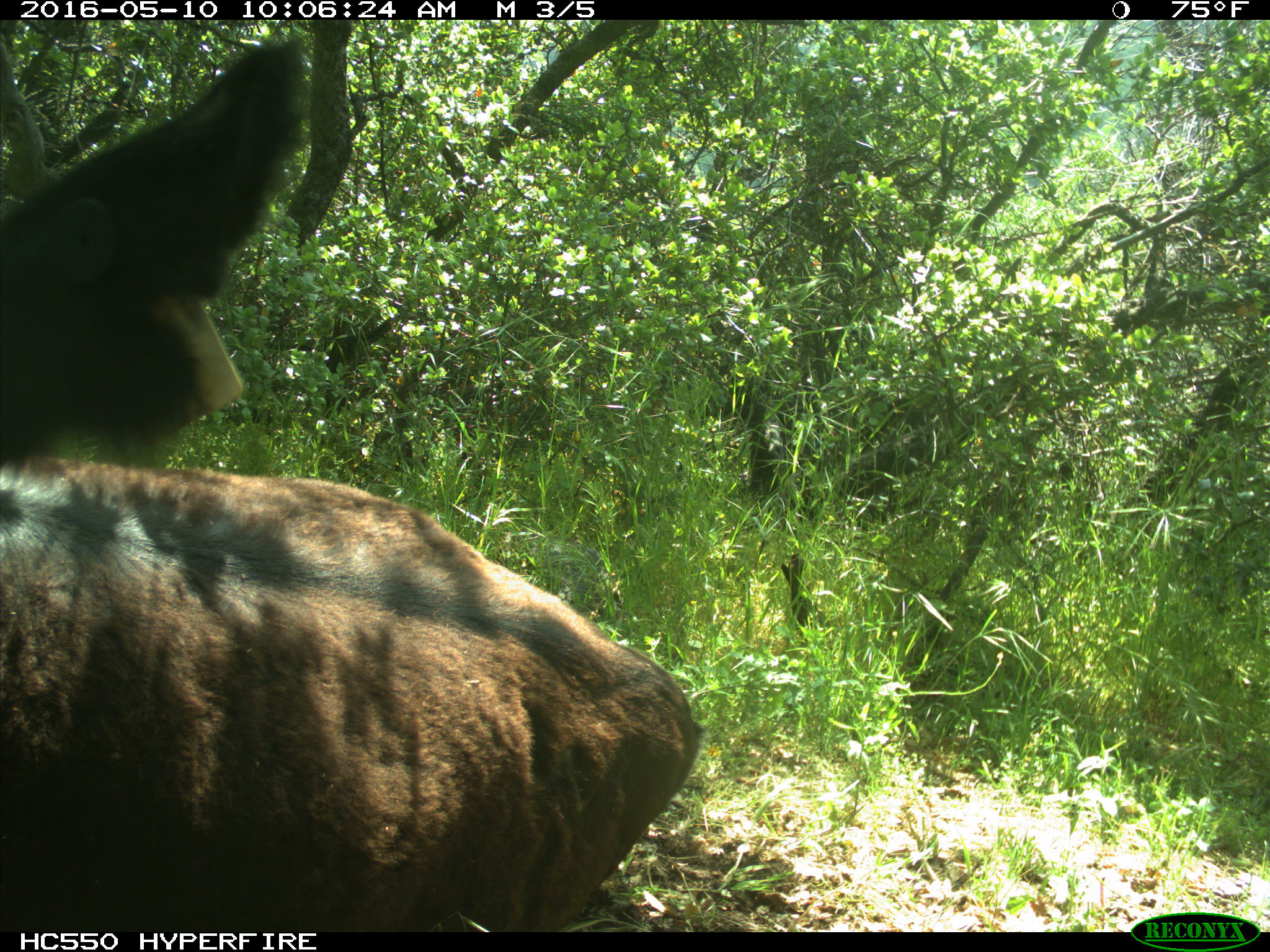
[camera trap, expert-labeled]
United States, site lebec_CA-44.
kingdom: Animalia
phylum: Chordata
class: Mammalia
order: Artiodactyla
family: Bovidae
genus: Bos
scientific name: Bos taurus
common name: domestic cow